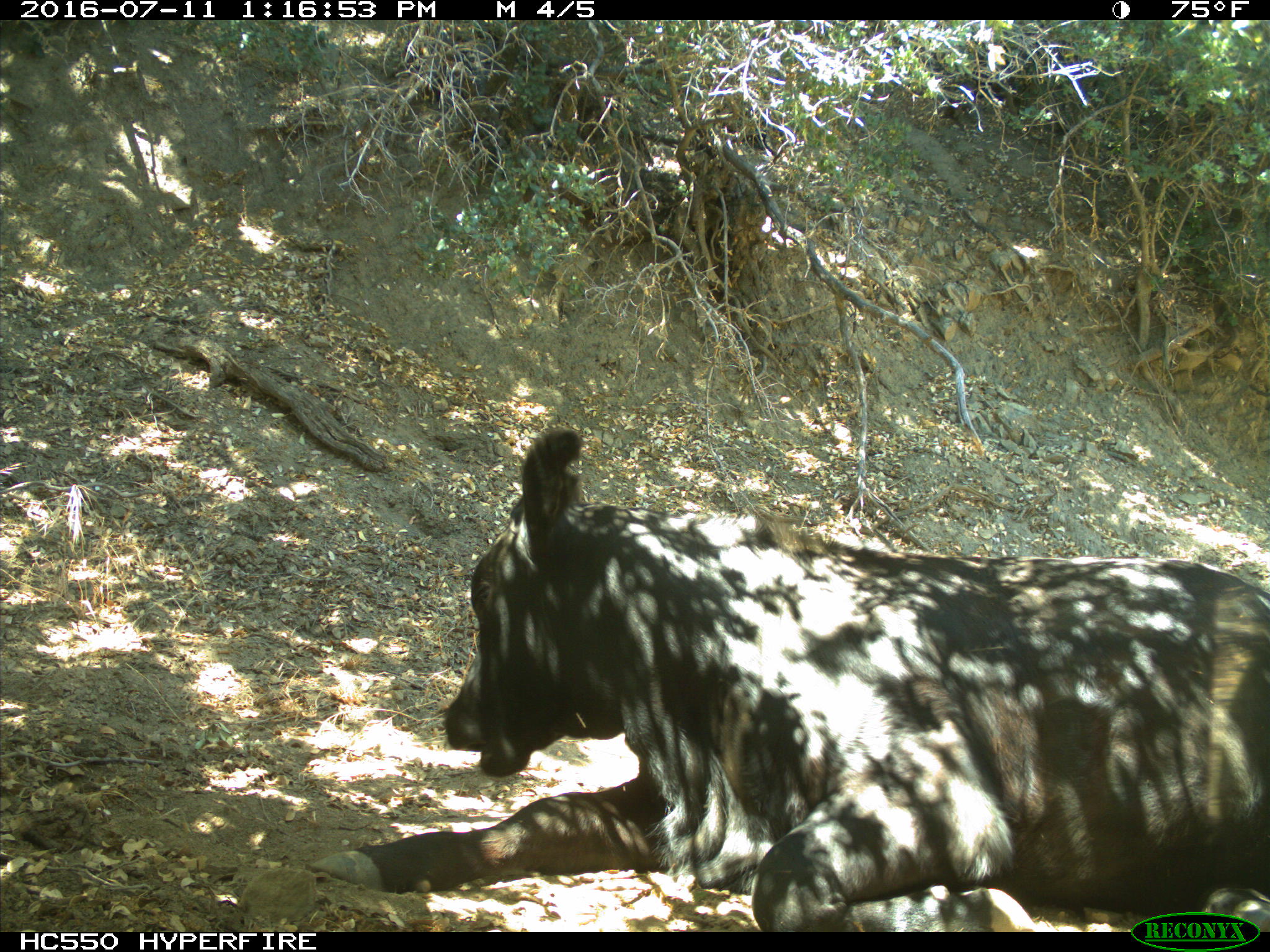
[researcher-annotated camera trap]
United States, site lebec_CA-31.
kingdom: Animalia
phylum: Chordata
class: Mammalia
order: Artiodactyla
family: Bovidae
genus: Bos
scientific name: Bos taurus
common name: domestic cow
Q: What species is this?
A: Bos taurus (domestic cow).